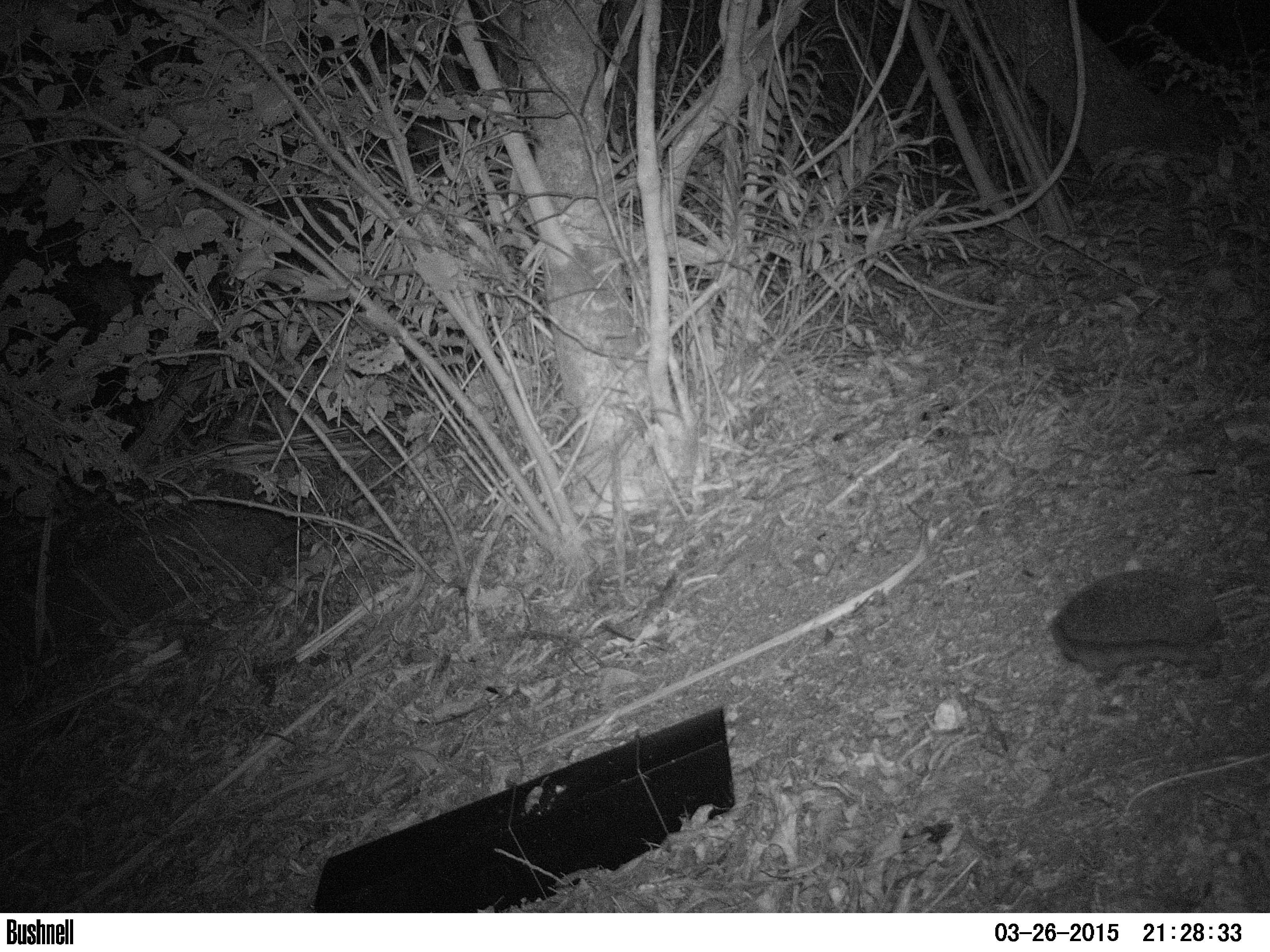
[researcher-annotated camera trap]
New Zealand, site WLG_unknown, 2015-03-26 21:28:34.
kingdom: Animalia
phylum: Chordata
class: Mammalia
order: Eulipotyphla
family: Erinaceidae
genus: Erinaceus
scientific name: Erinaceus europaeus europaeus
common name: european hedgehog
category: hedgehog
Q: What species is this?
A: Hedgehog (european hedgehog) (Erinaceus europaeus europaeus).